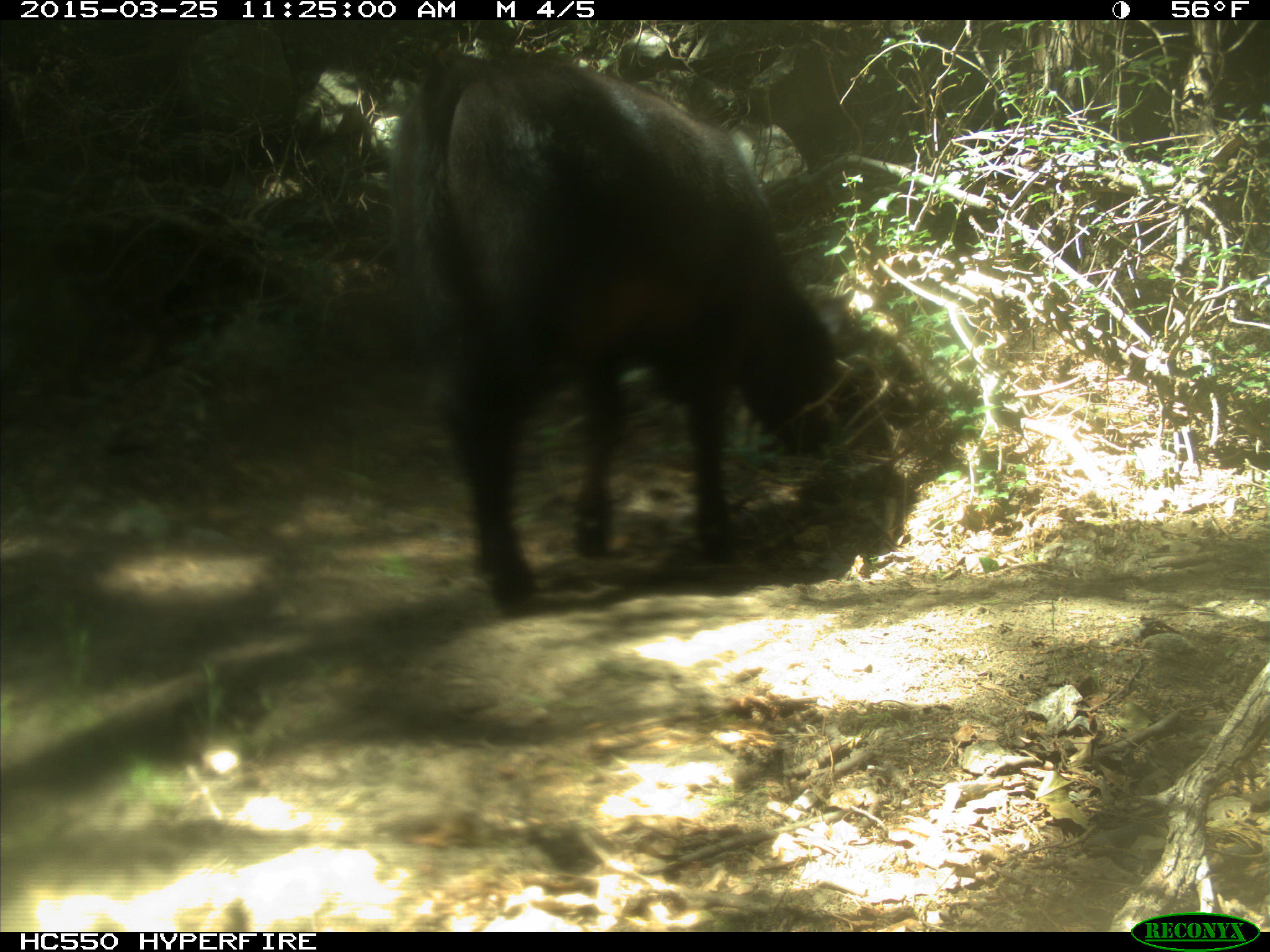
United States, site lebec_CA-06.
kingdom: Animalia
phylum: Chordata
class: Mammalia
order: Artiodactyla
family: Bovidae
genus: Bos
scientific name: Bos taurus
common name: domestic cow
Bos taurus (domestic cow).